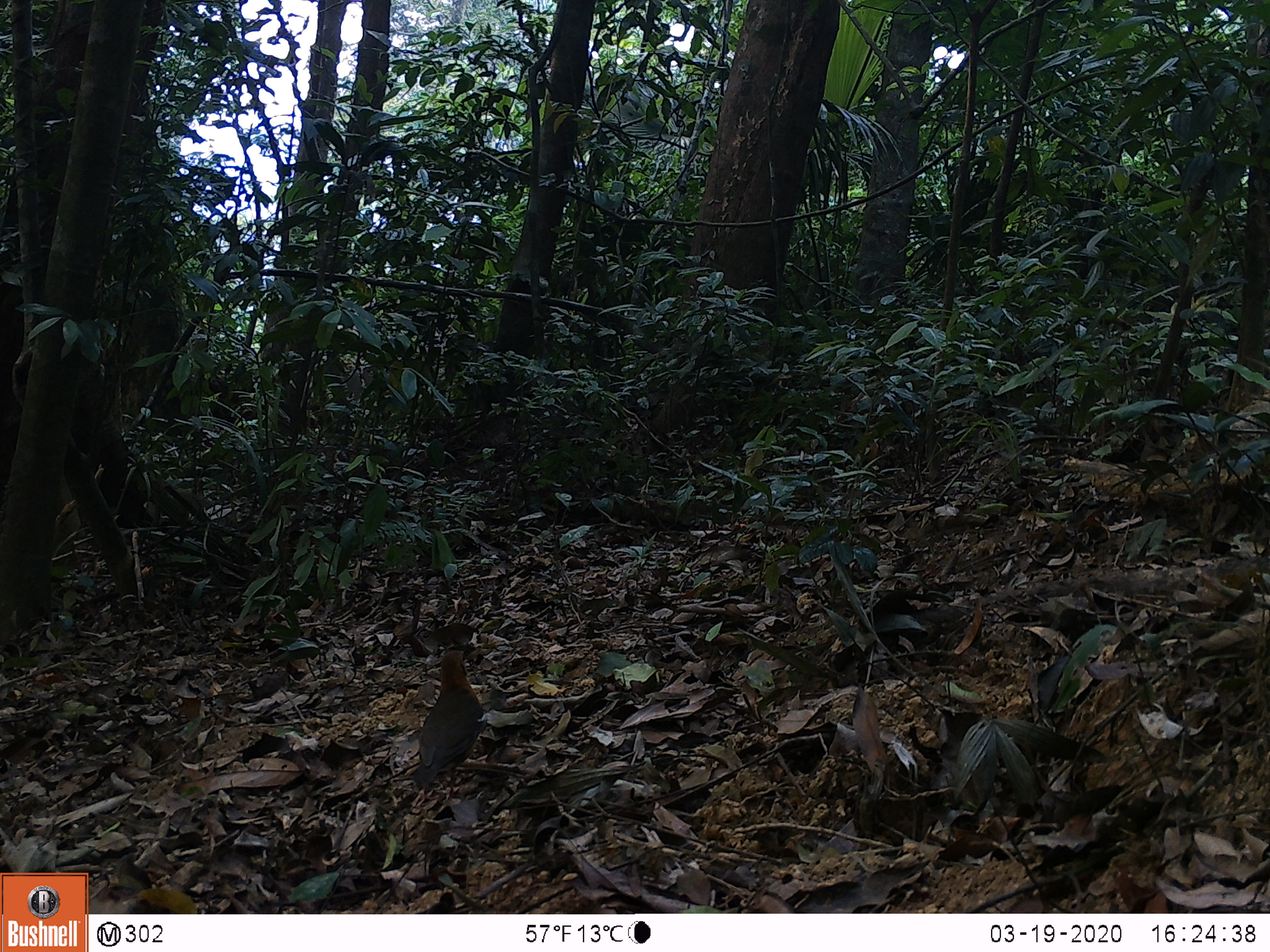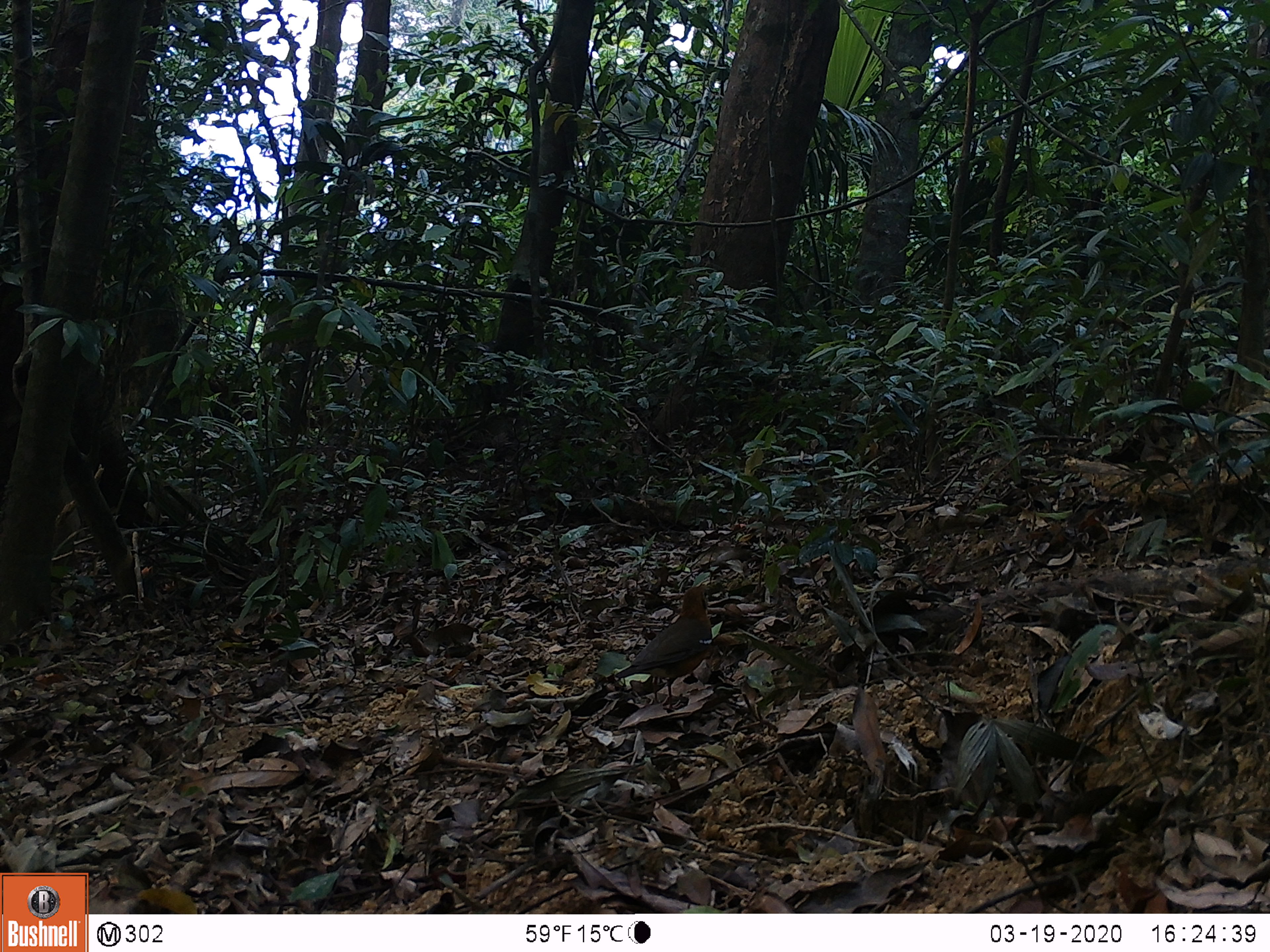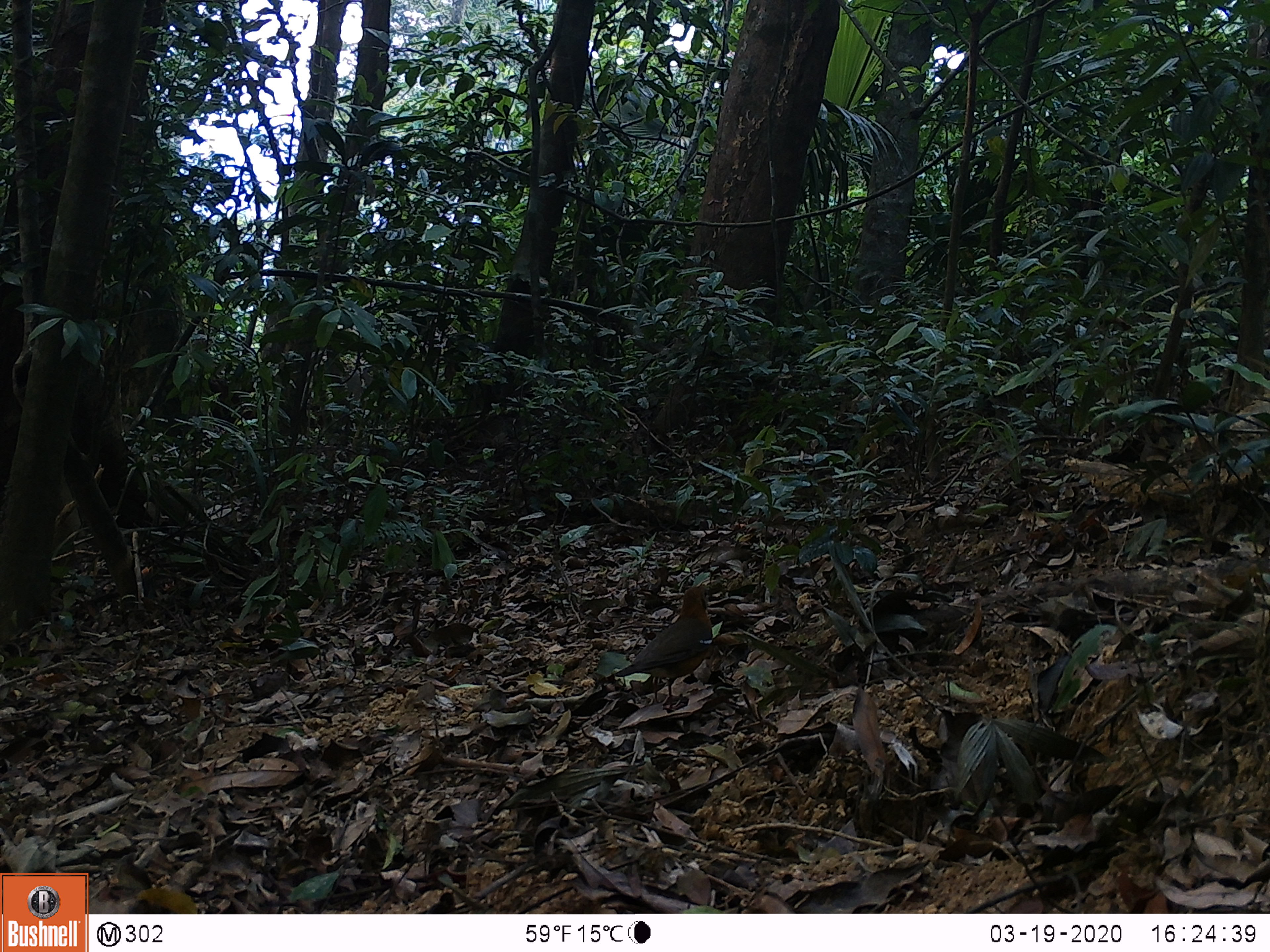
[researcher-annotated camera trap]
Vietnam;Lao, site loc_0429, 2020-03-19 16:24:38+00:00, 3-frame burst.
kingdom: Animalia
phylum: Chordata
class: Aves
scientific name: Aves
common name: bird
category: unidentified bird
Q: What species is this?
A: Unidentified bird (bird) (Aves).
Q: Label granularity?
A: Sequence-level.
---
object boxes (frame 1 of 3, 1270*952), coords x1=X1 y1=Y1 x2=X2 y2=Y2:
unidentified bird: x1=413 y1=650 x2=486 y2=803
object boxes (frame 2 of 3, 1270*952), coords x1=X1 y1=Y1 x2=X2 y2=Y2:
unidentified bird: x1=614 y1=585 x2=713 y2=711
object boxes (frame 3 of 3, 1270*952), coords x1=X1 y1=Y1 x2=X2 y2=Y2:
unidentified bird: x1=615 y1=585 x2=713 y2=710